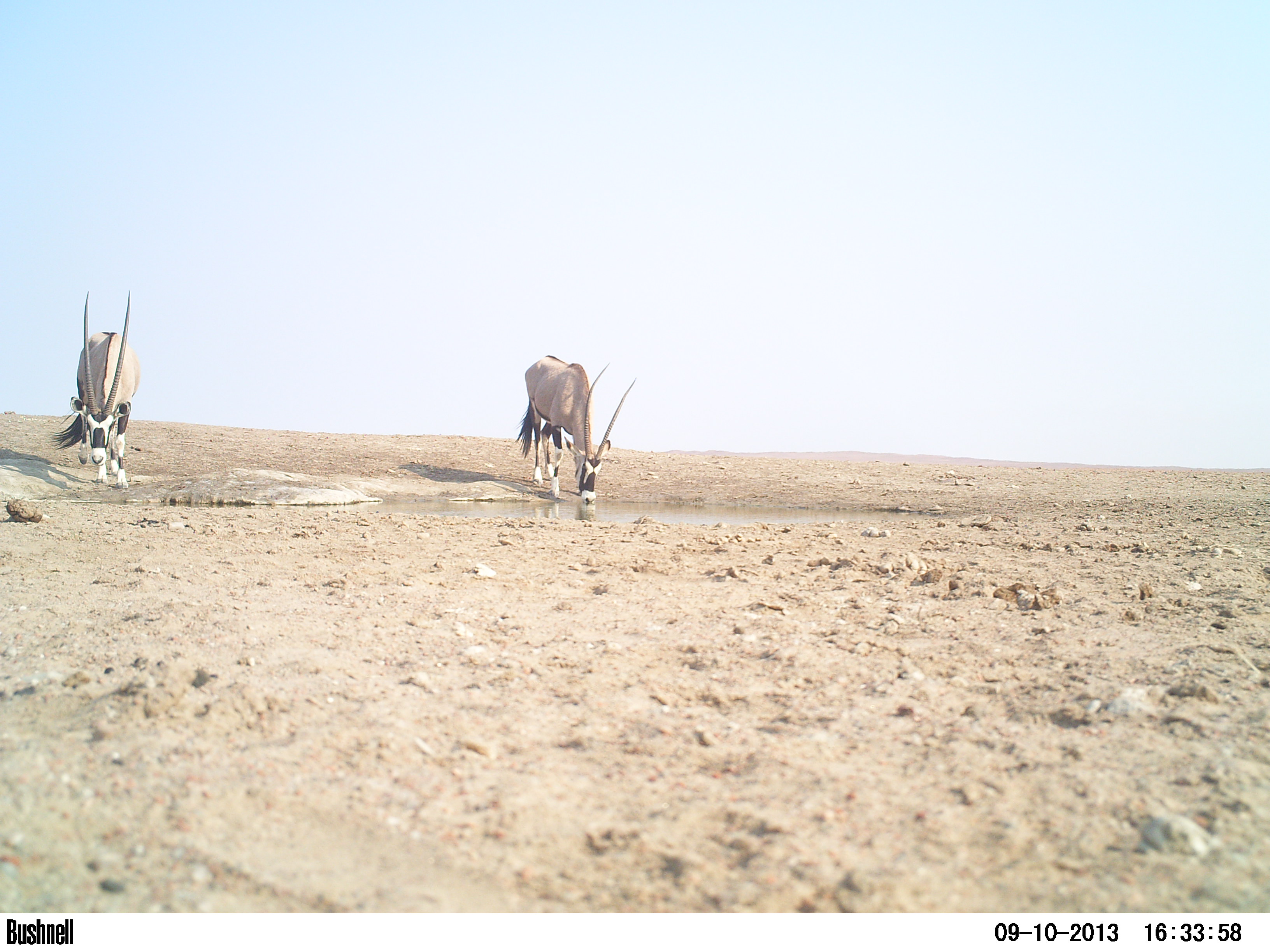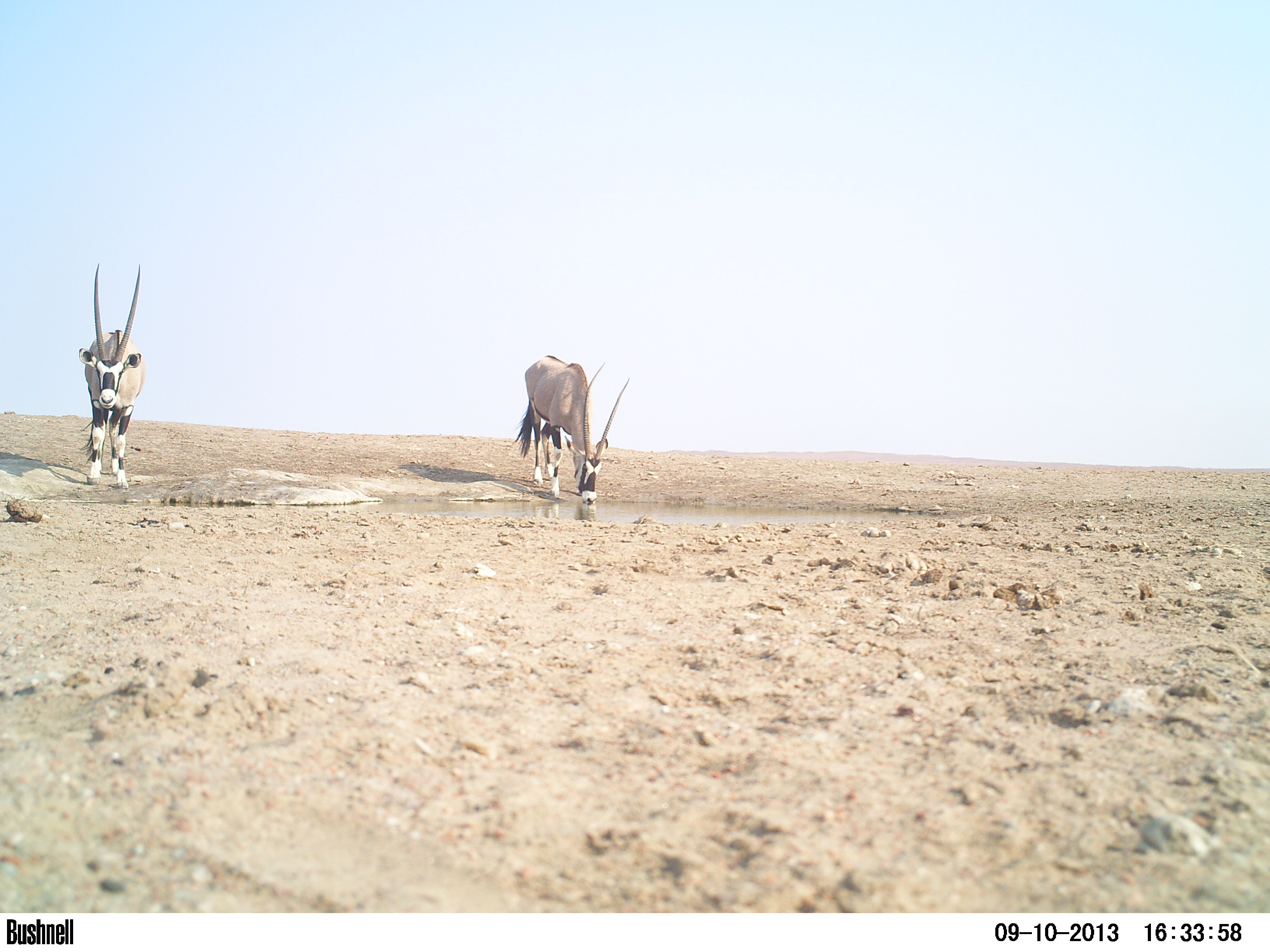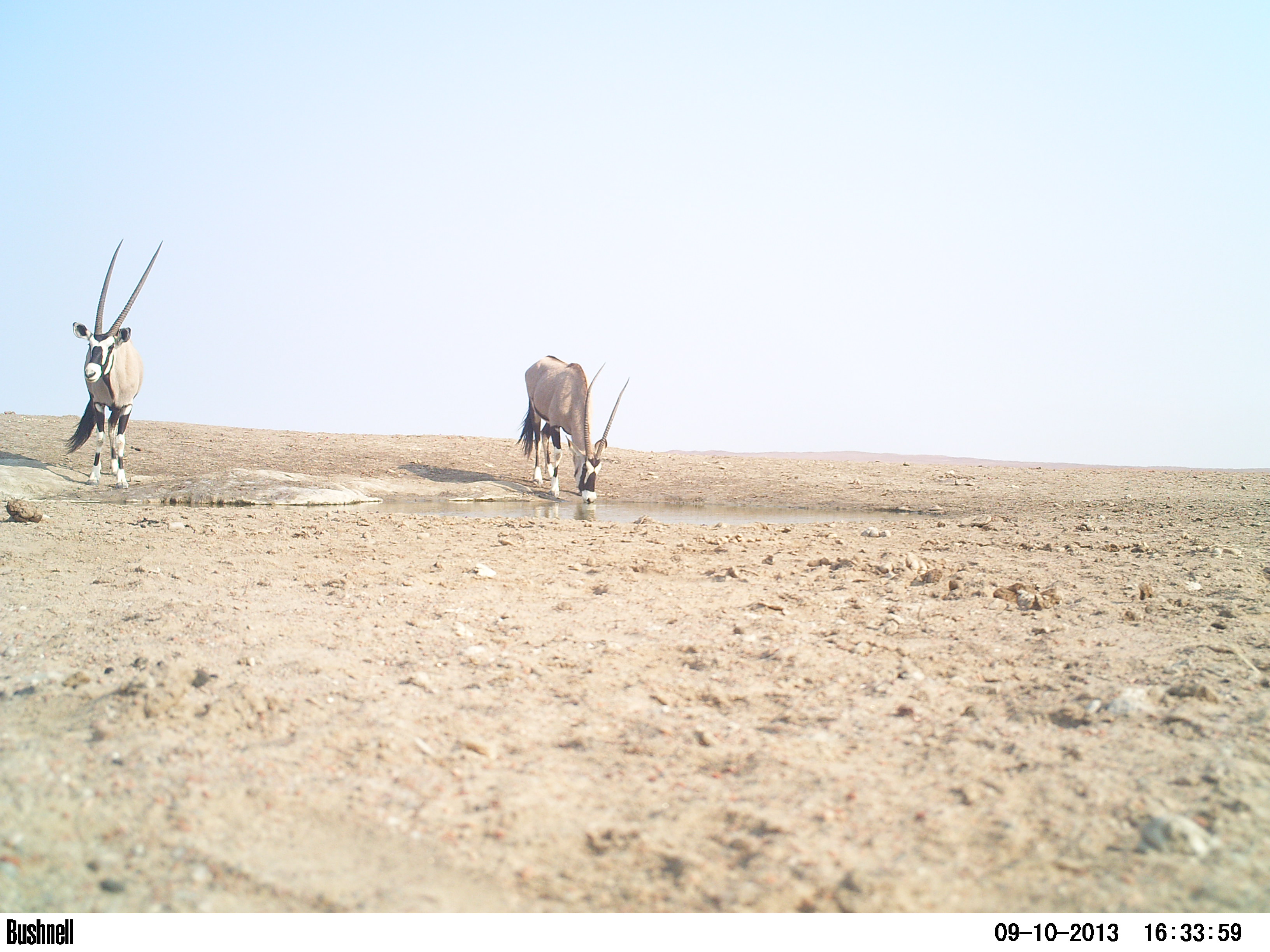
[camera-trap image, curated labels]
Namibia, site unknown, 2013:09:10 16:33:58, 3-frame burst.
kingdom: Animalia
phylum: Chordata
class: Mammalia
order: Artiodactyla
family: Bovidae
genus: Oryx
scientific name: Oryx gazella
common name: gemsbok